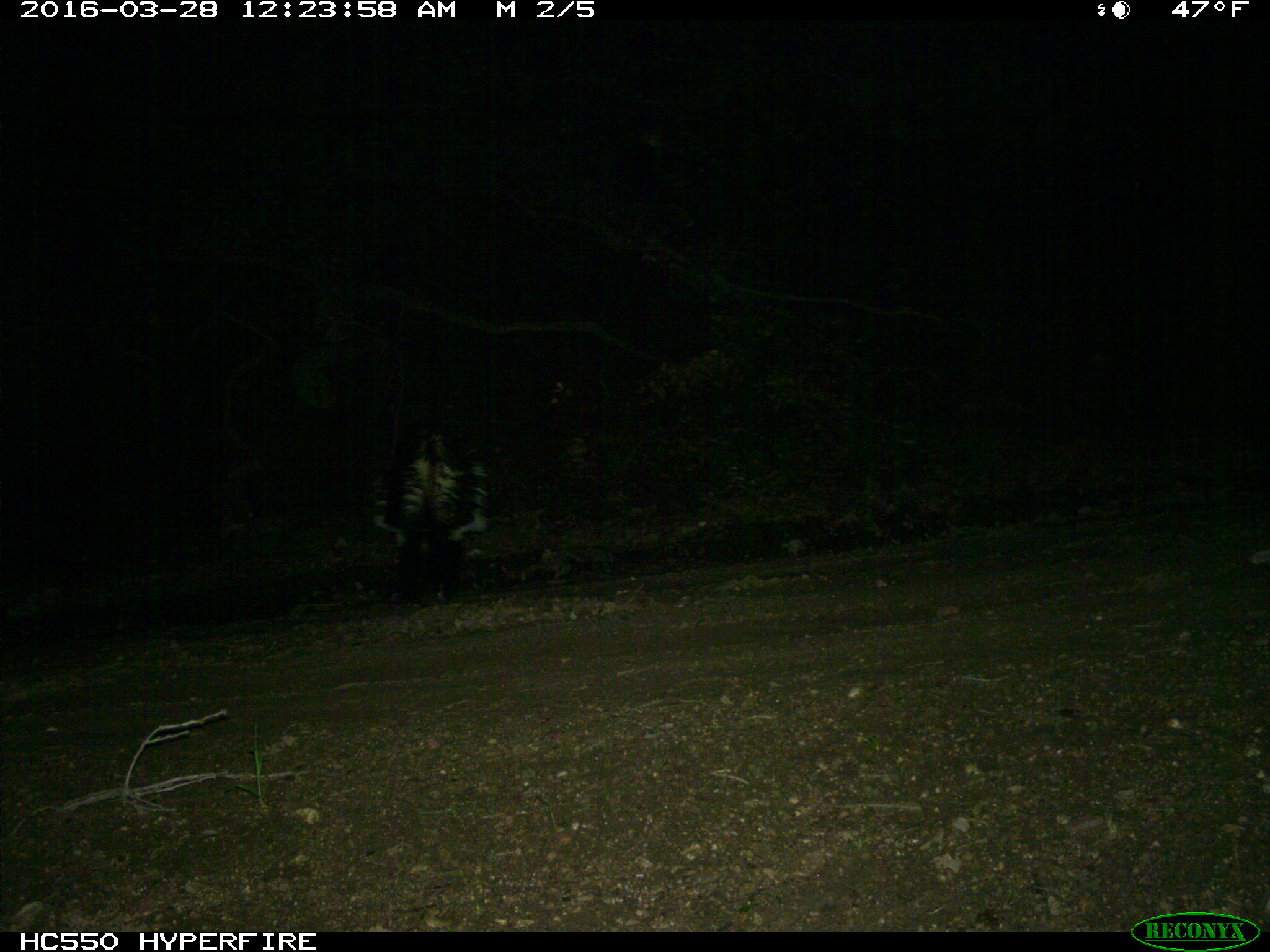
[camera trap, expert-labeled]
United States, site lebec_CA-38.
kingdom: Animalia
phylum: Chordata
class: Mammalia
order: Carnivora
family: Mephitidae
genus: Mephitis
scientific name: Mephitis mephitis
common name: striped skunk